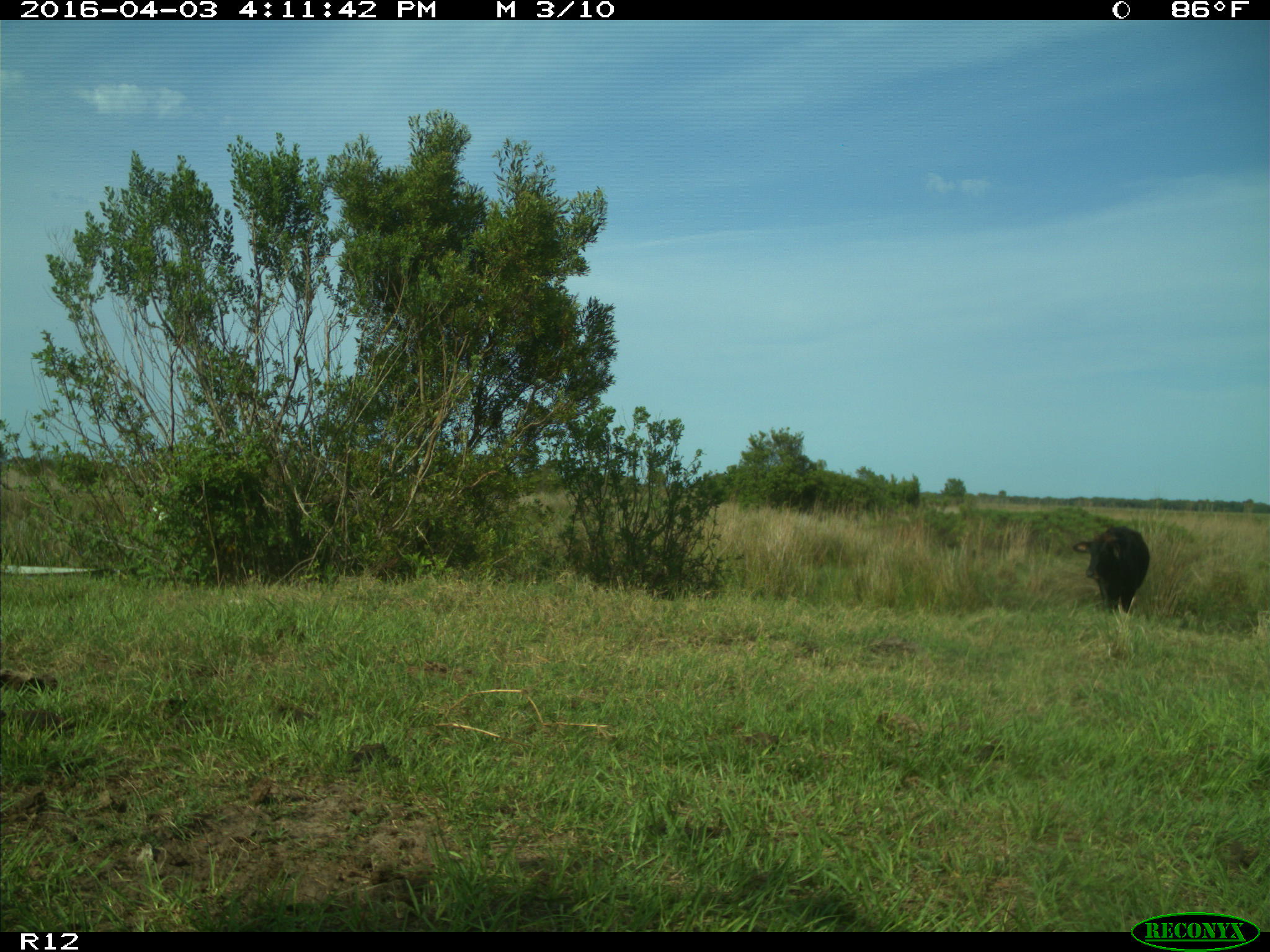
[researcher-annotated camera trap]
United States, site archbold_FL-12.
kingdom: Animalia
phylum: Chordata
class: Mammalia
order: Artiodactyla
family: Bovidae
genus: Bos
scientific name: Bos taurus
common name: domestic cow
Bos taurus (domestic cow).